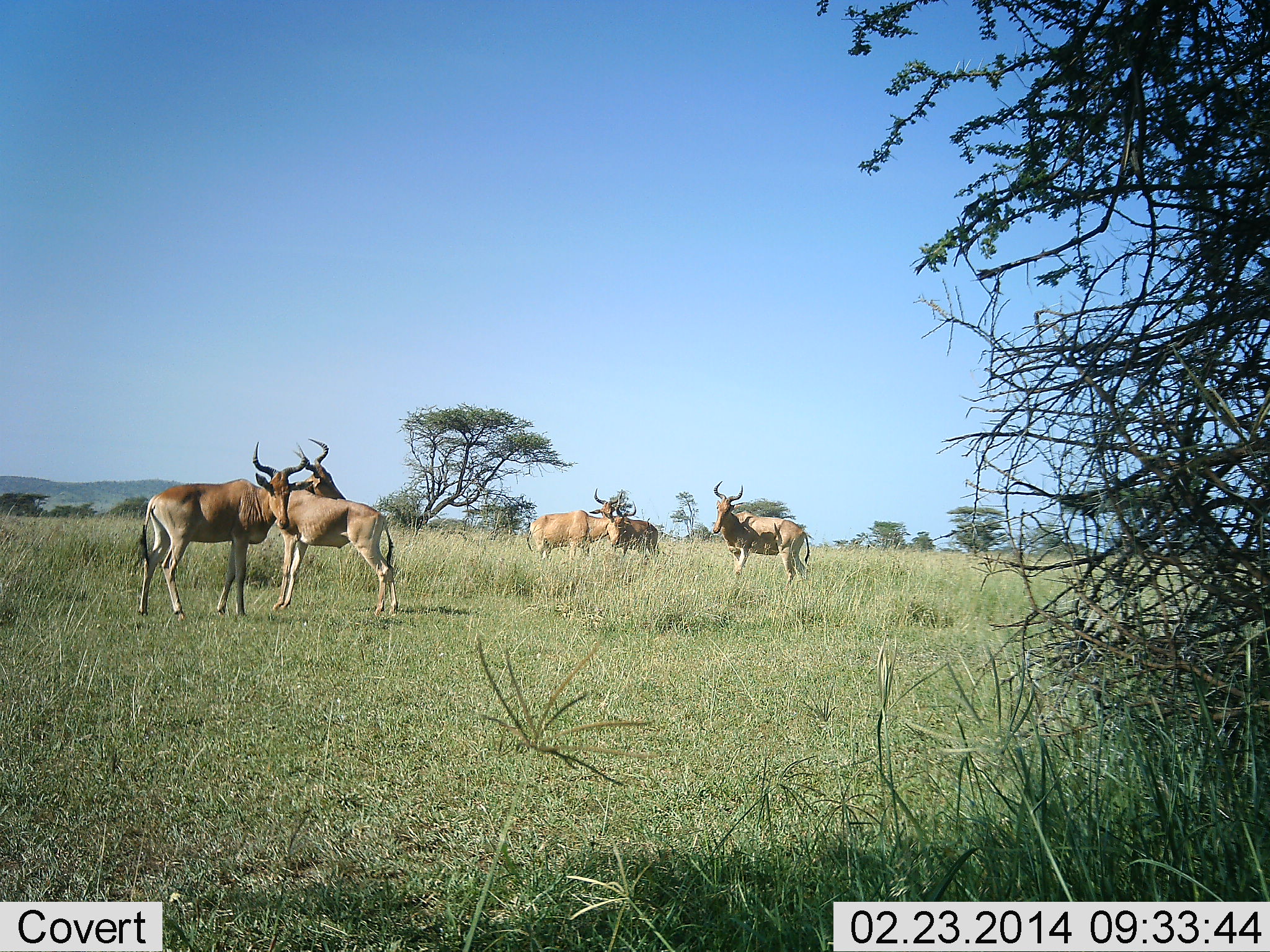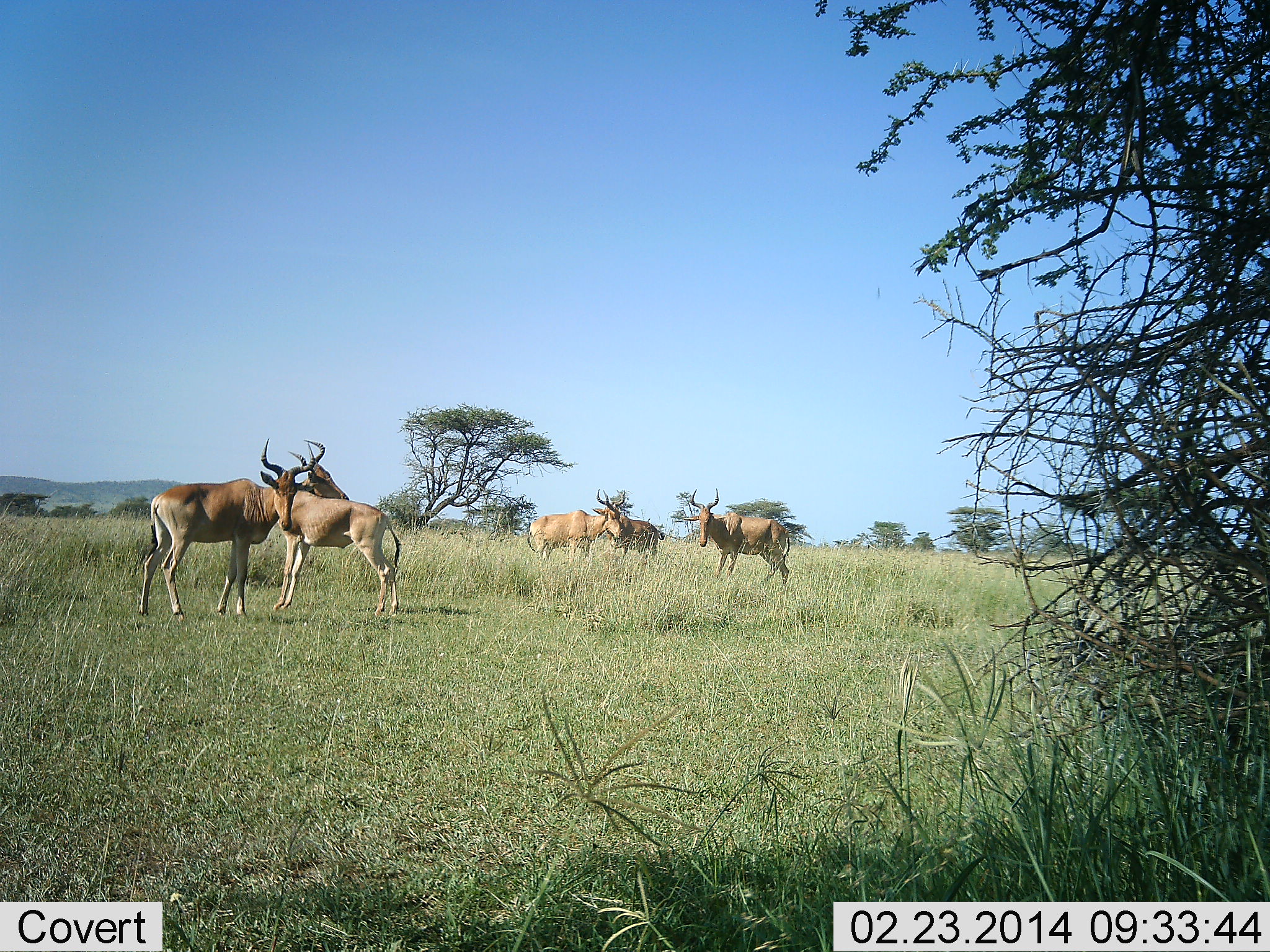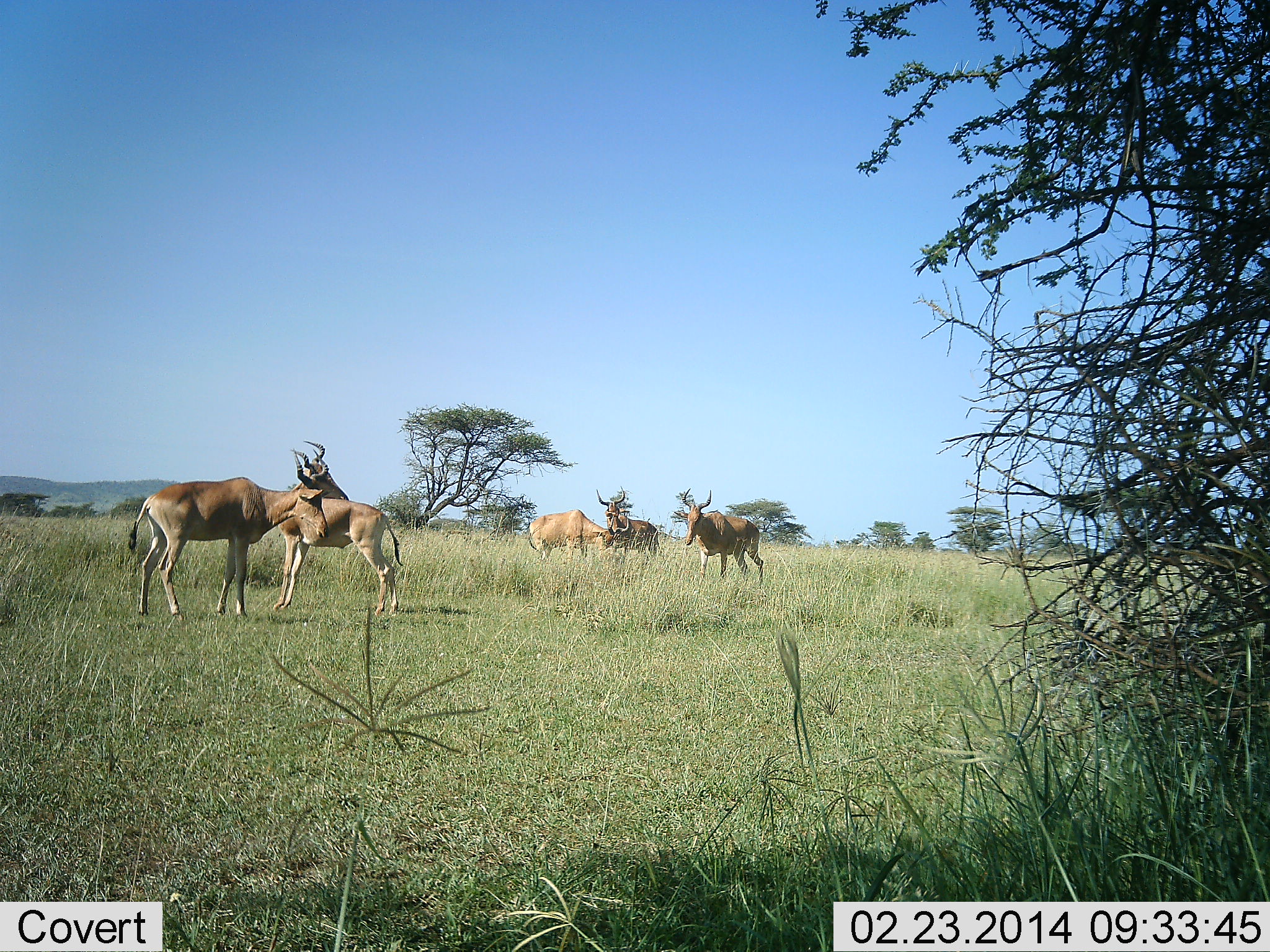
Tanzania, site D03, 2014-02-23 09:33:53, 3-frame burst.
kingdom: Animalia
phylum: Chordata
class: Mammalia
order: Artiodactyla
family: Bovidae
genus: Alcelaphus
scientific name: Alcelaphus buselaphus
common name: hartebeest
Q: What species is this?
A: Hartebeest (Alcelaphus buselaphus).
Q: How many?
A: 5.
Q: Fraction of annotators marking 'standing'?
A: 80%.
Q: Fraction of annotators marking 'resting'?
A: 0%.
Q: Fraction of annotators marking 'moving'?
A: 50%.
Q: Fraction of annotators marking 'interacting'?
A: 40%.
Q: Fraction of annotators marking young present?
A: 0%.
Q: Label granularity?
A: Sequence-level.